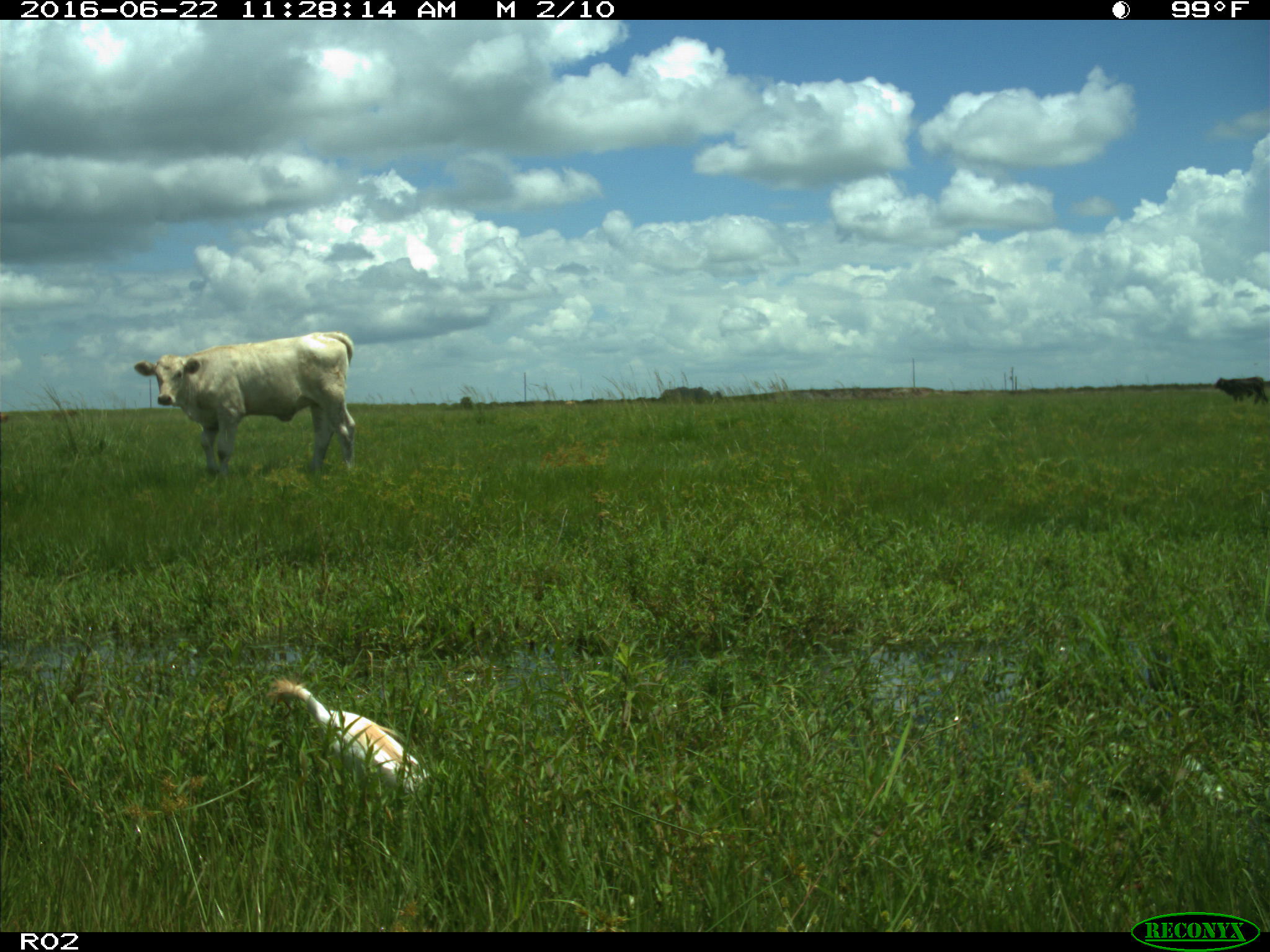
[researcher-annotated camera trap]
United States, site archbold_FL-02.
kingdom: Animalia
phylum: Chordata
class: Mammalia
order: Artiodactyla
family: Bovidae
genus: Bos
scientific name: Bos taurus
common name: domestic cow